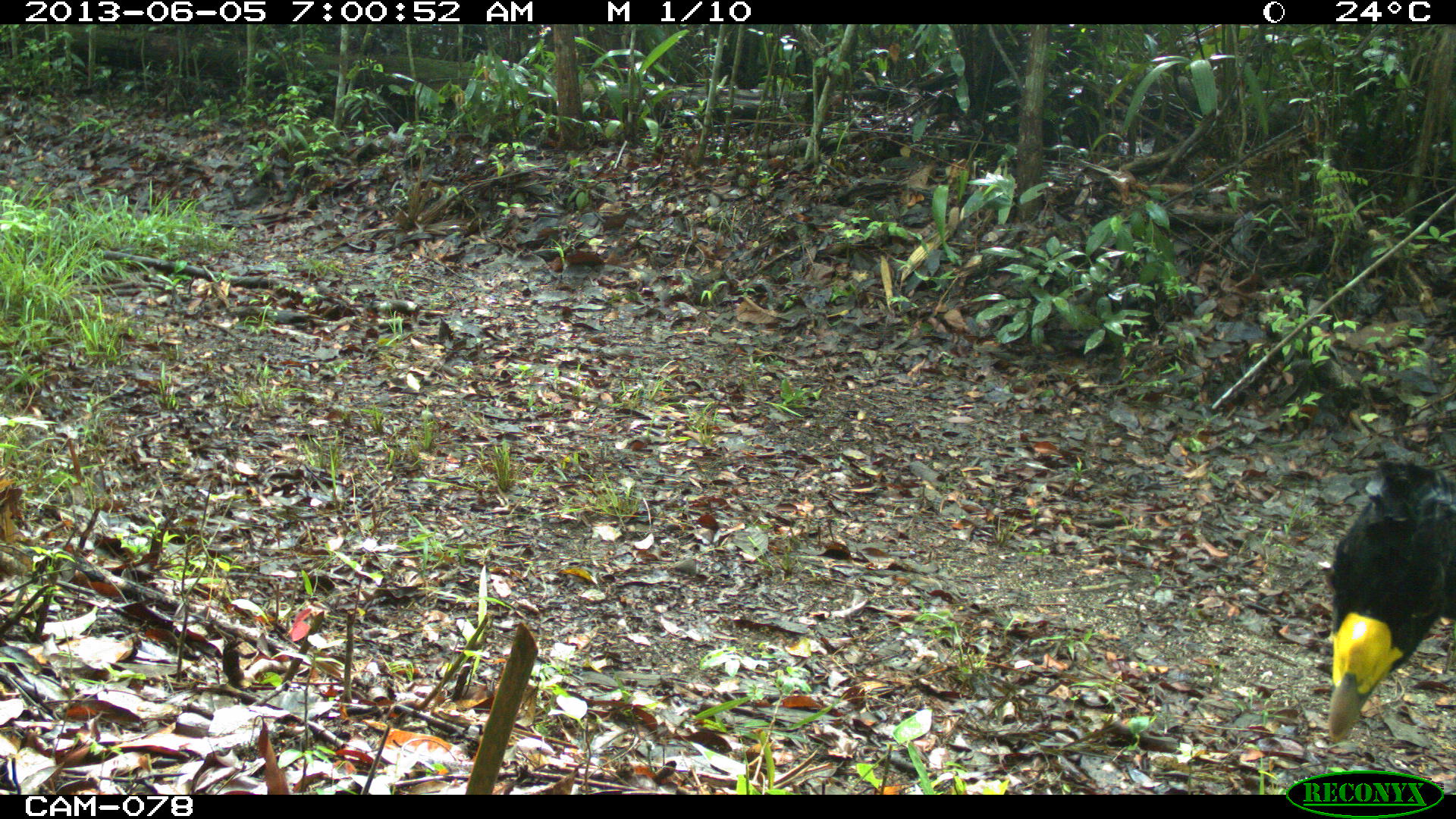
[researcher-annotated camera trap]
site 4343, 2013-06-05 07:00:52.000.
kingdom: Animalia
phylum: Chordata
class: Aves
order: Galliformes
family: Cracidae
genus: Crax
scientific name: Crax rubra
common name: great curassow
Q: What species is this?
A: Crax rubra (great curassow).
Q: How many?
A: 1.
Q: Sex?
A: Male.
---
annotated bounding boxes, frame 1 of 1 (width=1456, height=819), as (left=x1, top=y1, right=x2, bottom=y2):
crax rubra: (left=1327, top=456, right=1455, bottom=740)